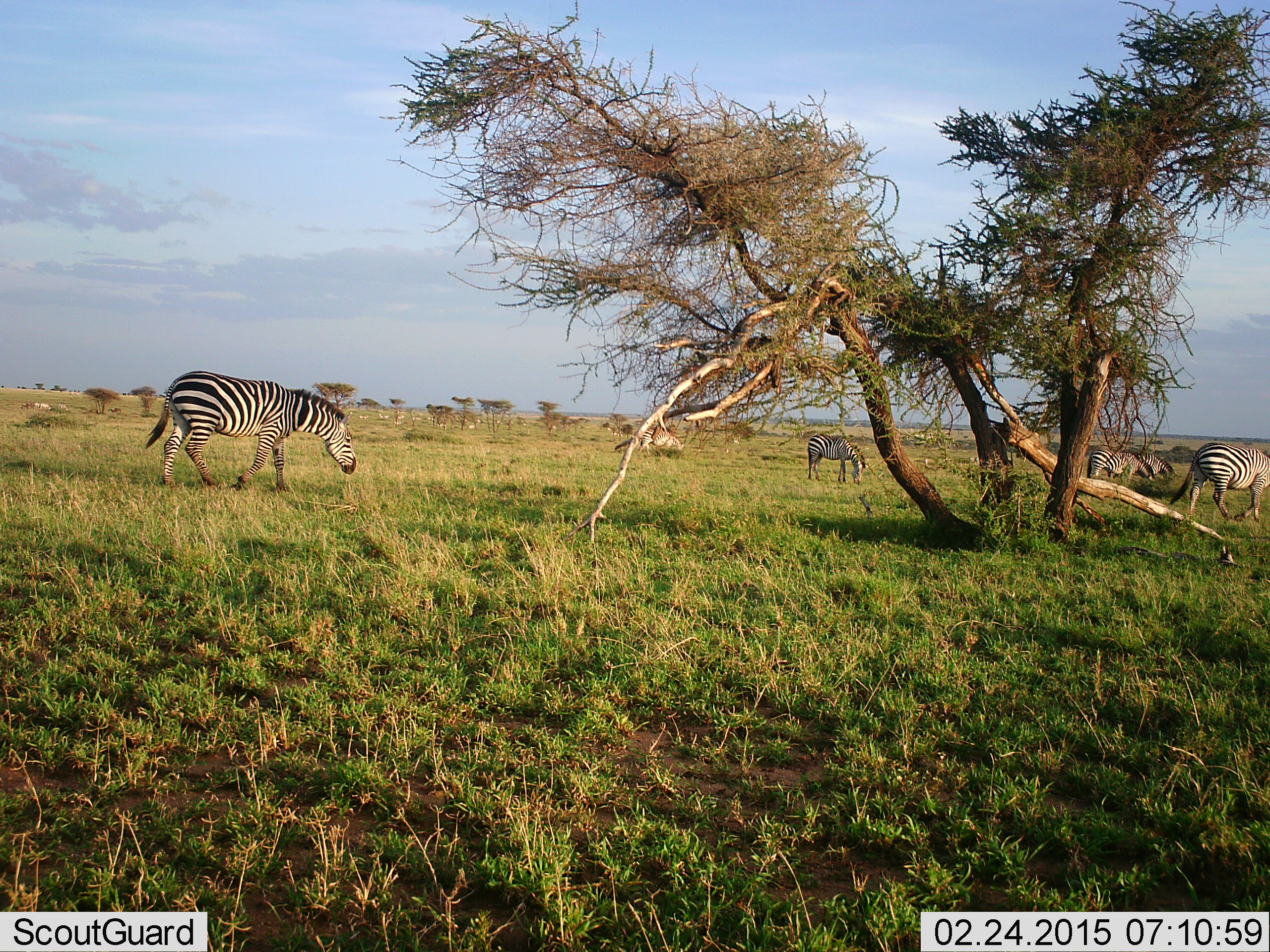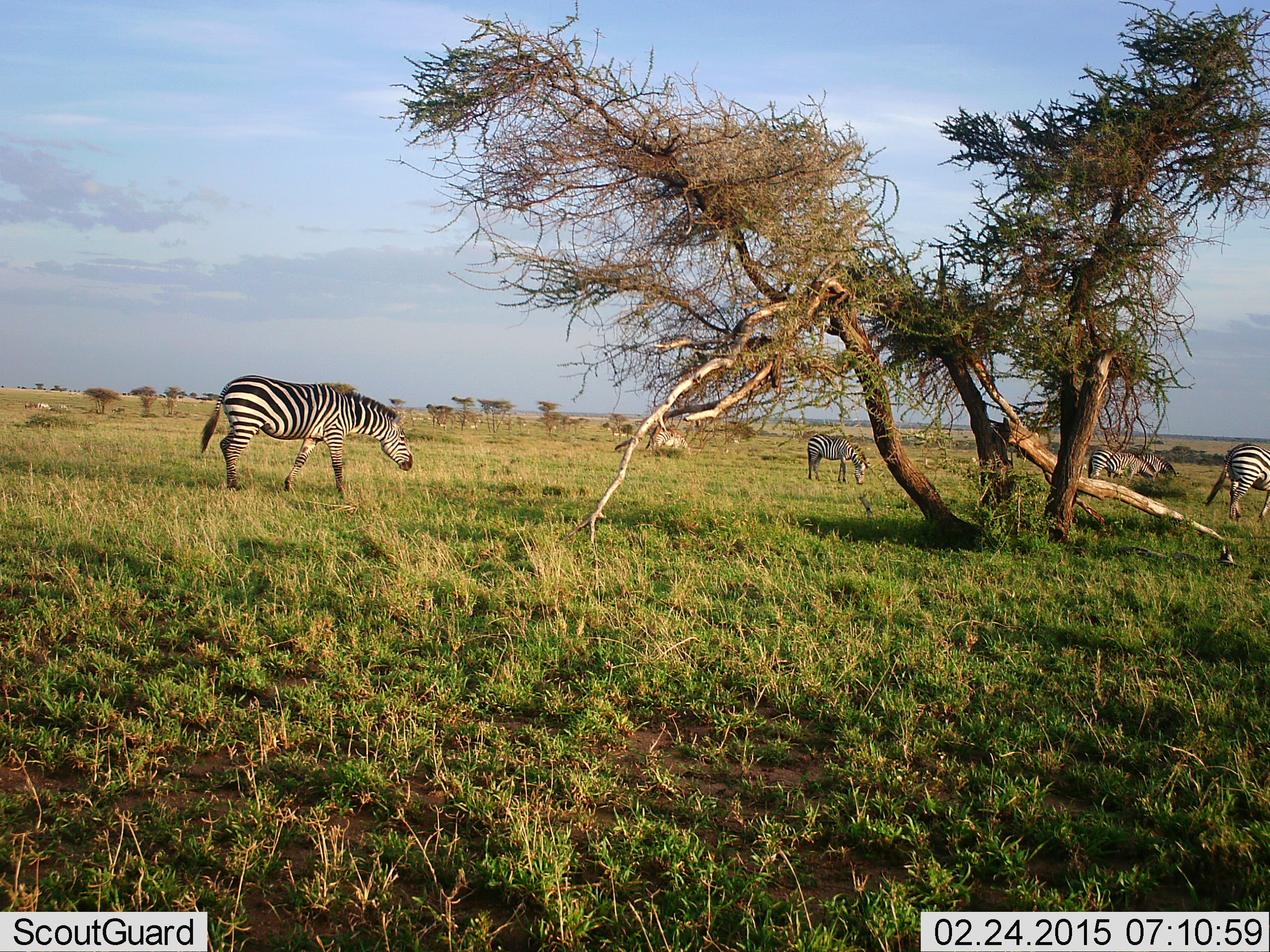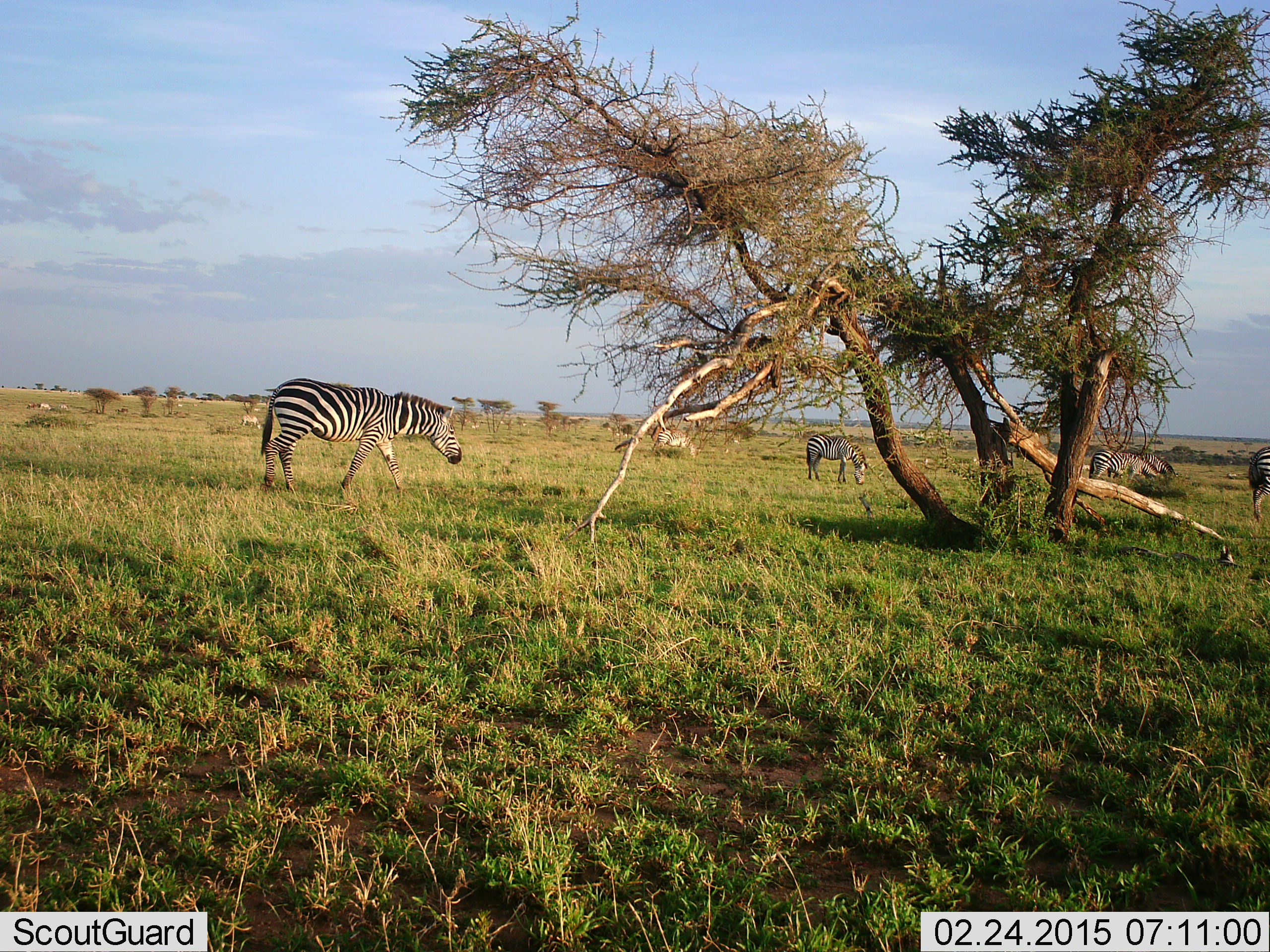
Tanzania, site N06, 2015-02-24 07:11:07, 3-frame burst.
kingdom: Animalia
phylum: Chordata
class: Mammalia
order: Perissodactyla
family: Equidae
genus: Equus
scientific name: Equus quagga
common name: plains zebra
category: zebra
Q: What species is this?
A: Zebra (plains zebra) (Equus quagga).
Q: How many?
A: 5.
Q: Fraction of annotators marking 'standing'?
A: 60%.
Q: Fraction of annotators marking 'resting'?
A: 0%.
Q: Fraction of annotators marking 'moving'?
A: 80%.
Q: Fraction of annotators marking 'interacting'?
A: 10%.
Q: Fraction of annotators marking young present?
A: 0%.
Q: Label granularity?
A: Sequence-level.